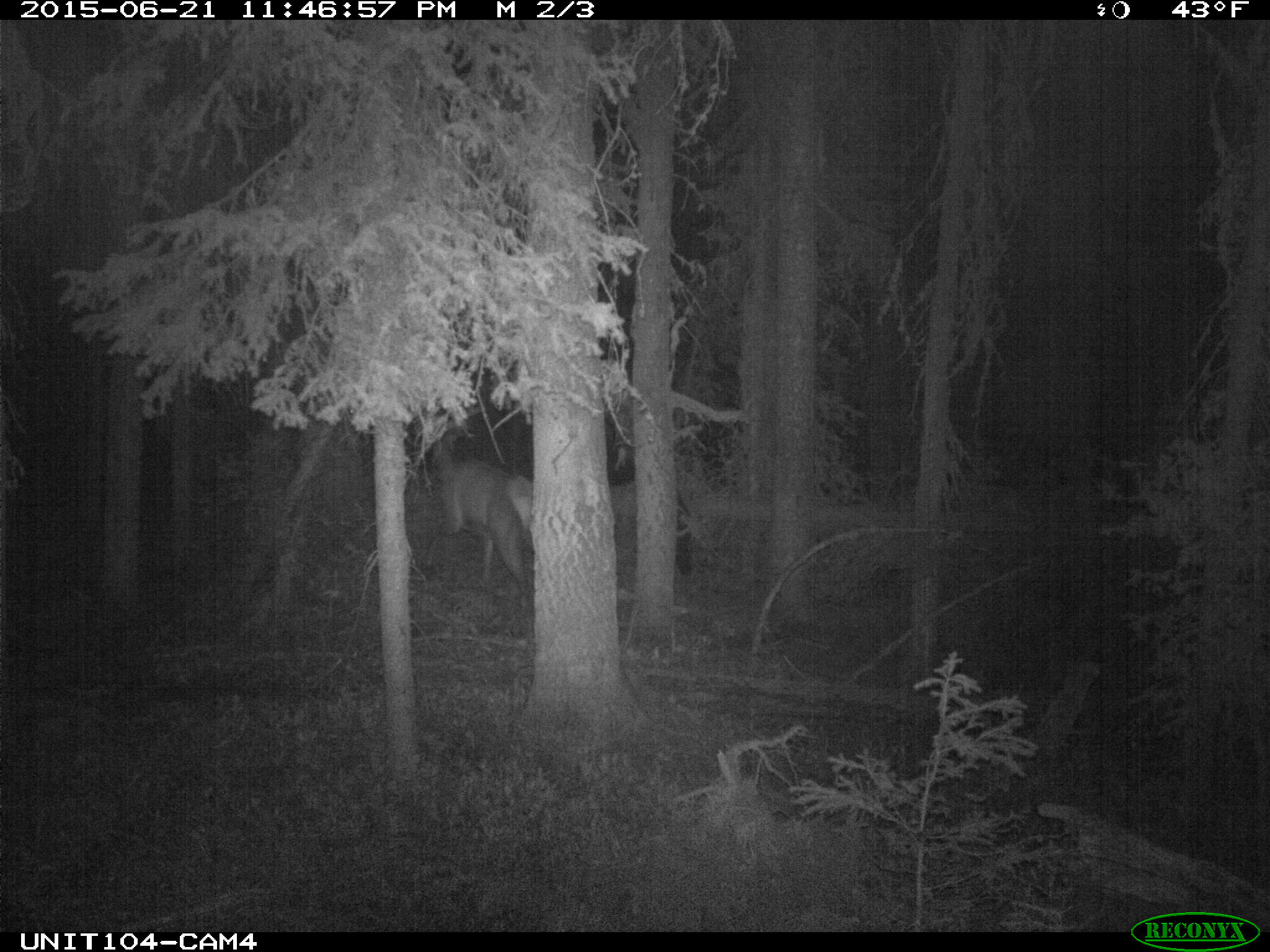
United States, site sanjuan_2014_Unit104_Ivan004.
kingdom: Animalia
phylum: Chordata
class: Mammalia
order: Artiodactyla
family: Cervidae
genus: Cervus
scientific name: Cervus elaphus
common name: red deer